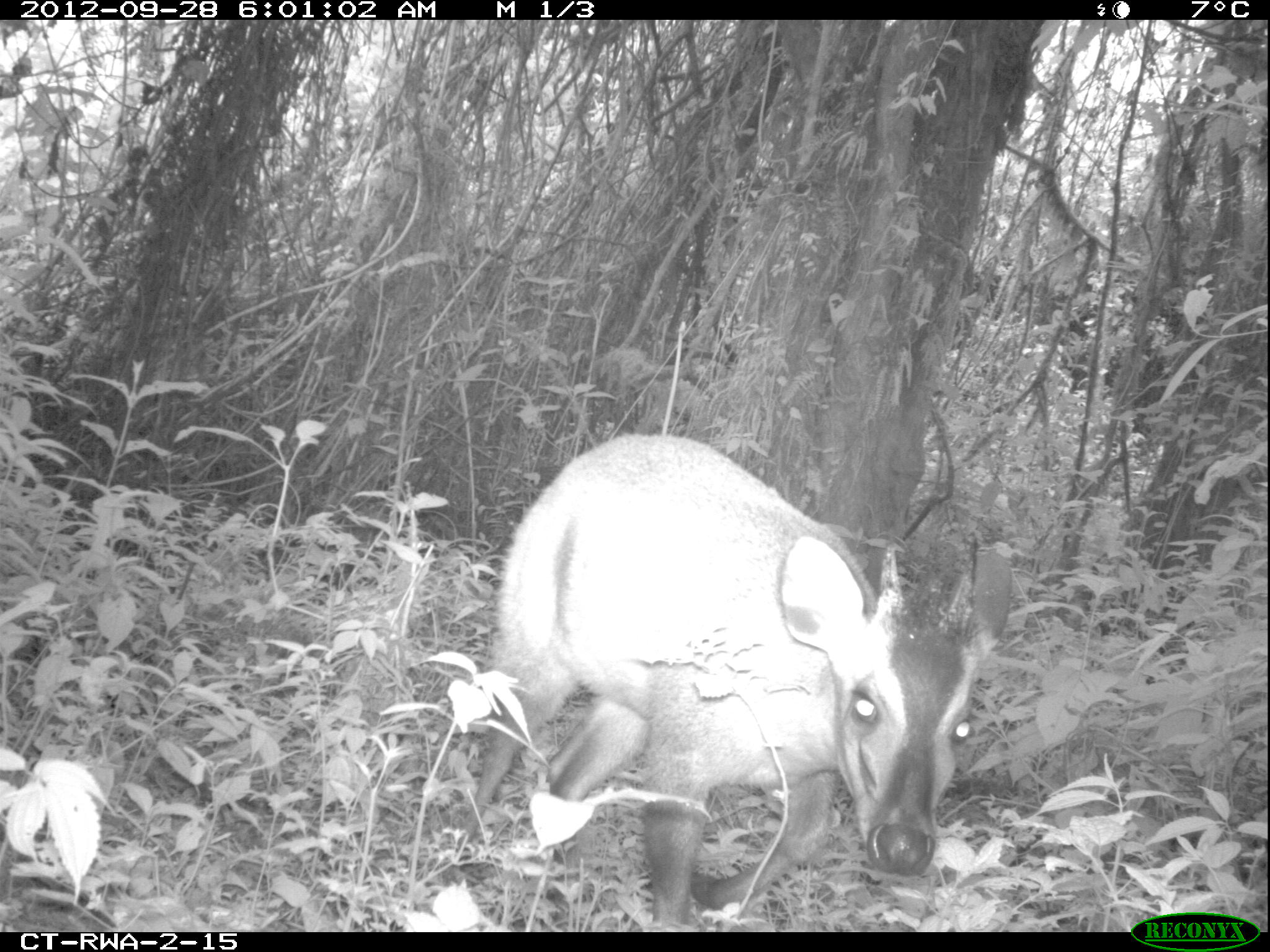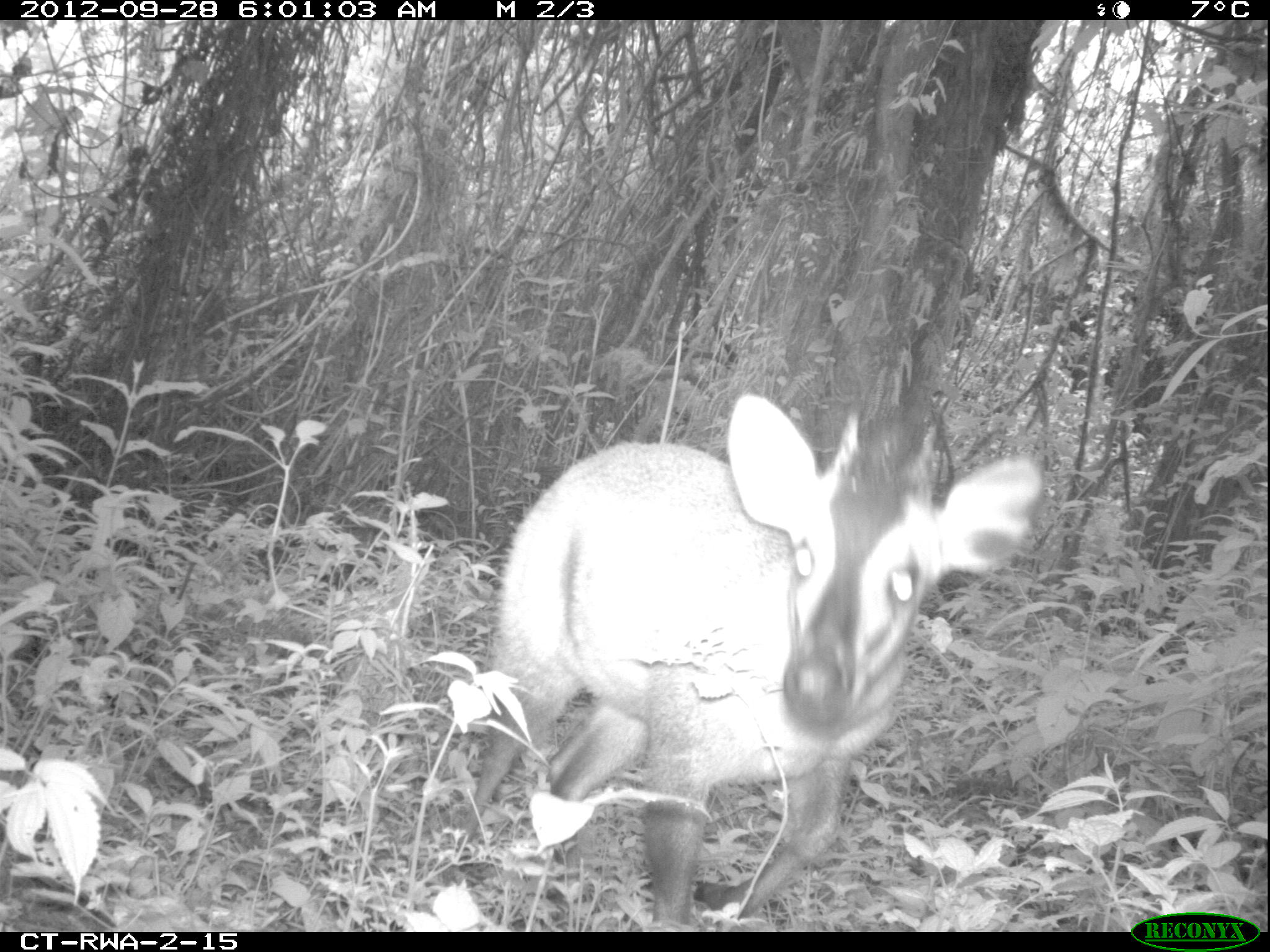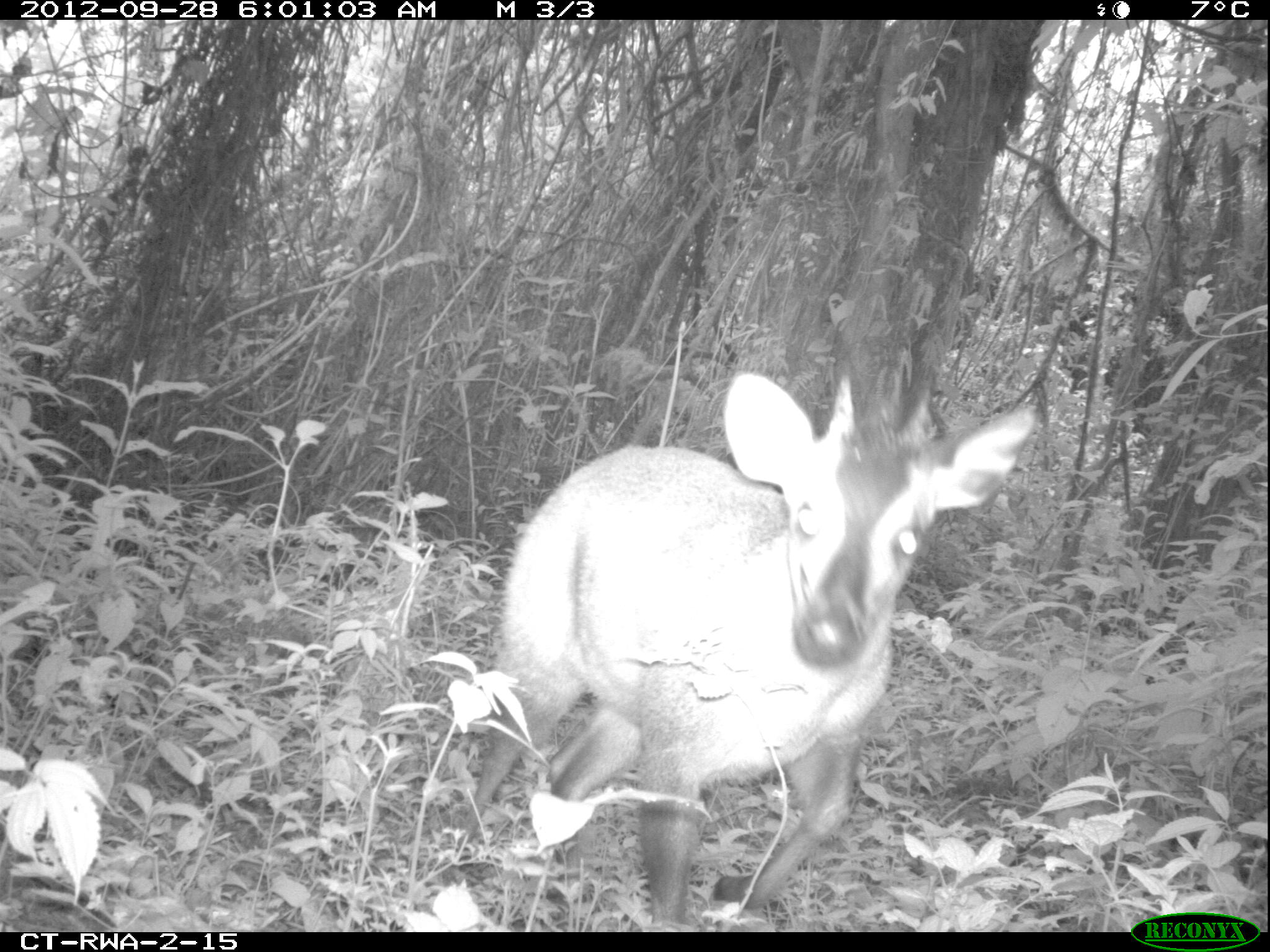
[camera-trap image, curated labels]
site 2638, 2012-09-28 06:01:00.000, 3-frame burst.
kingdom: Animalia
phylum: Chordata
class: Mammalia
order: Artiodactyla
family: Bovidae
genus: Cephalophus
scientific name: Cephalophus nigrifrons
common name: black-fronted duiker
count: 1